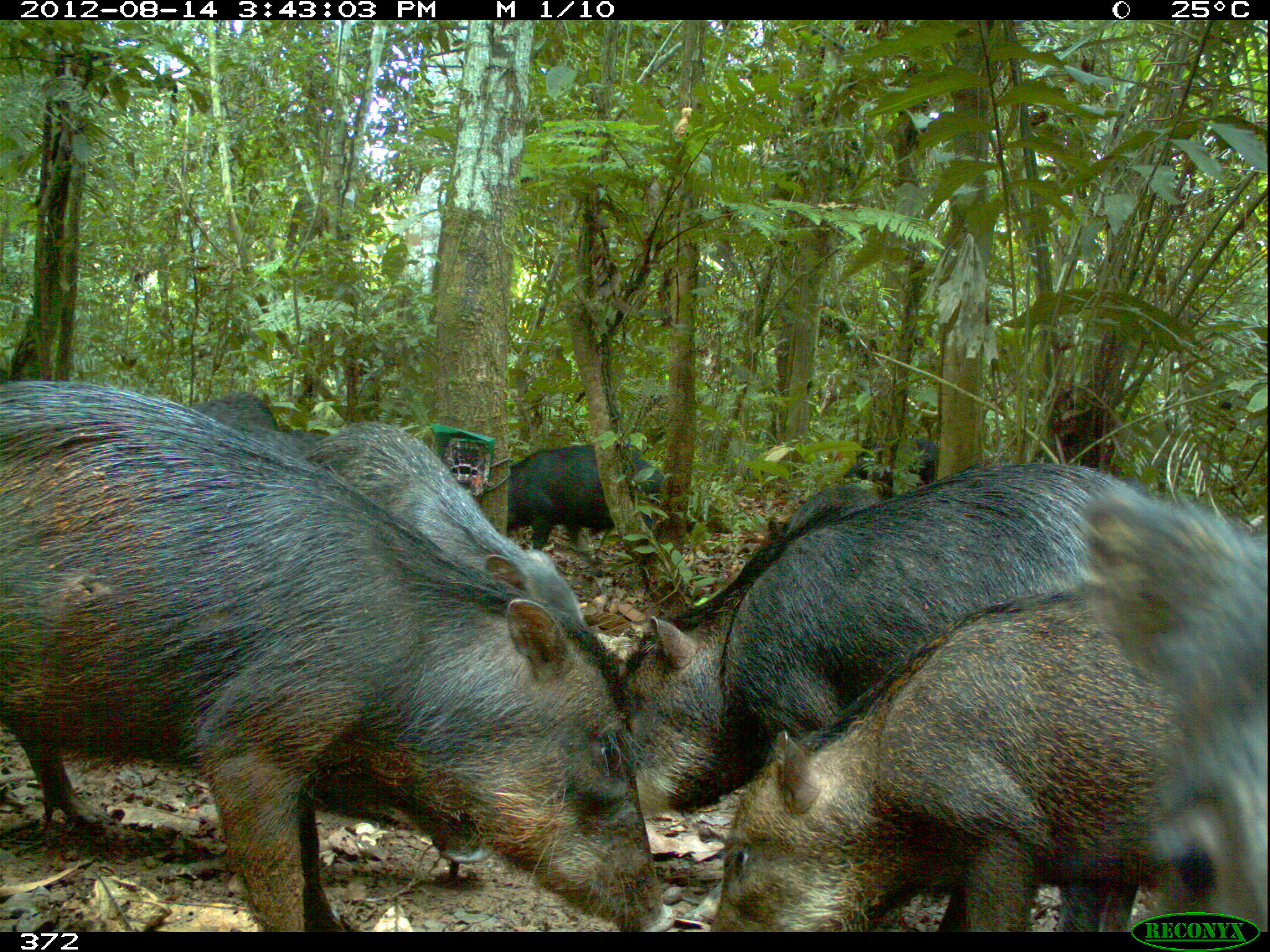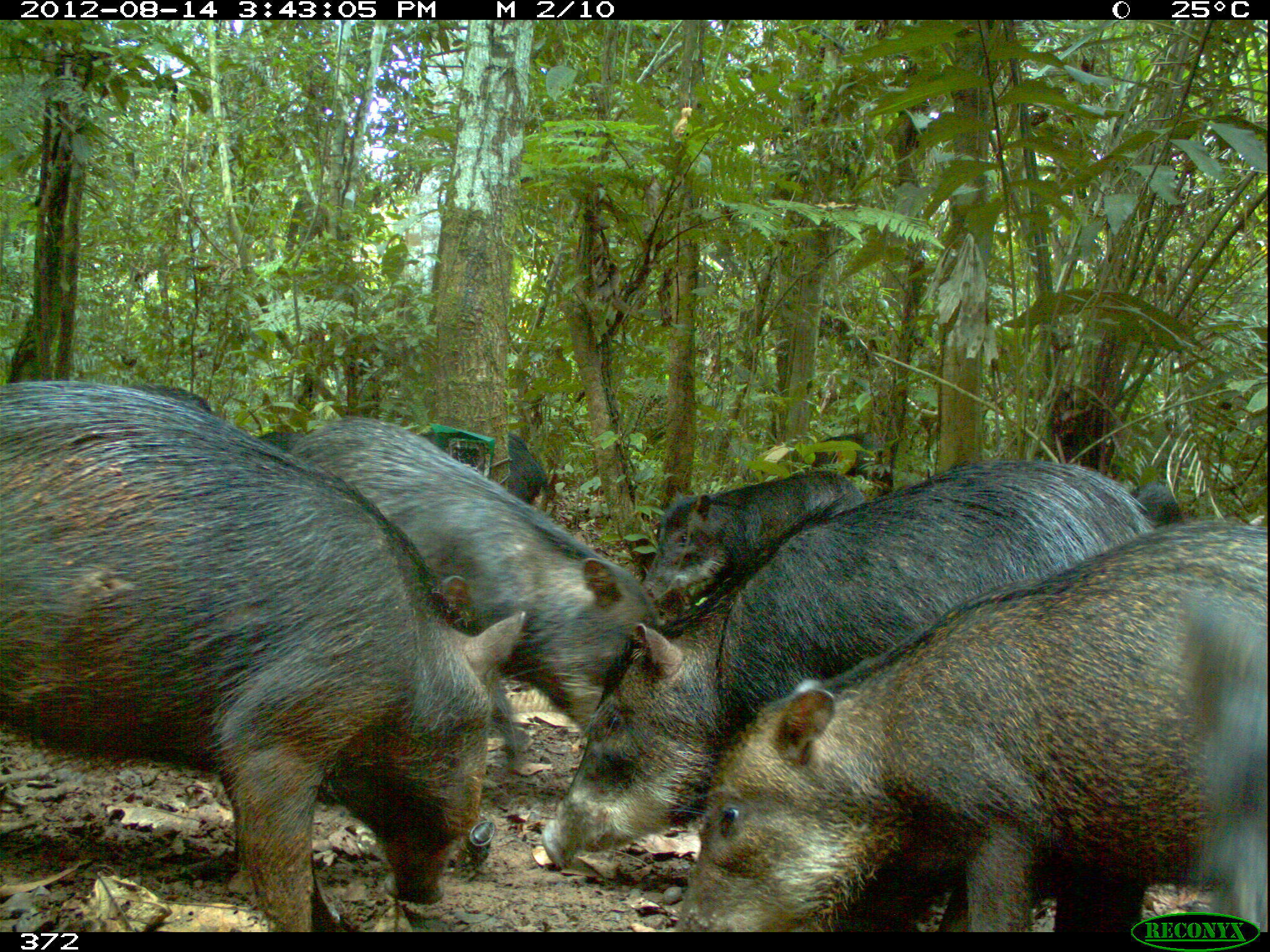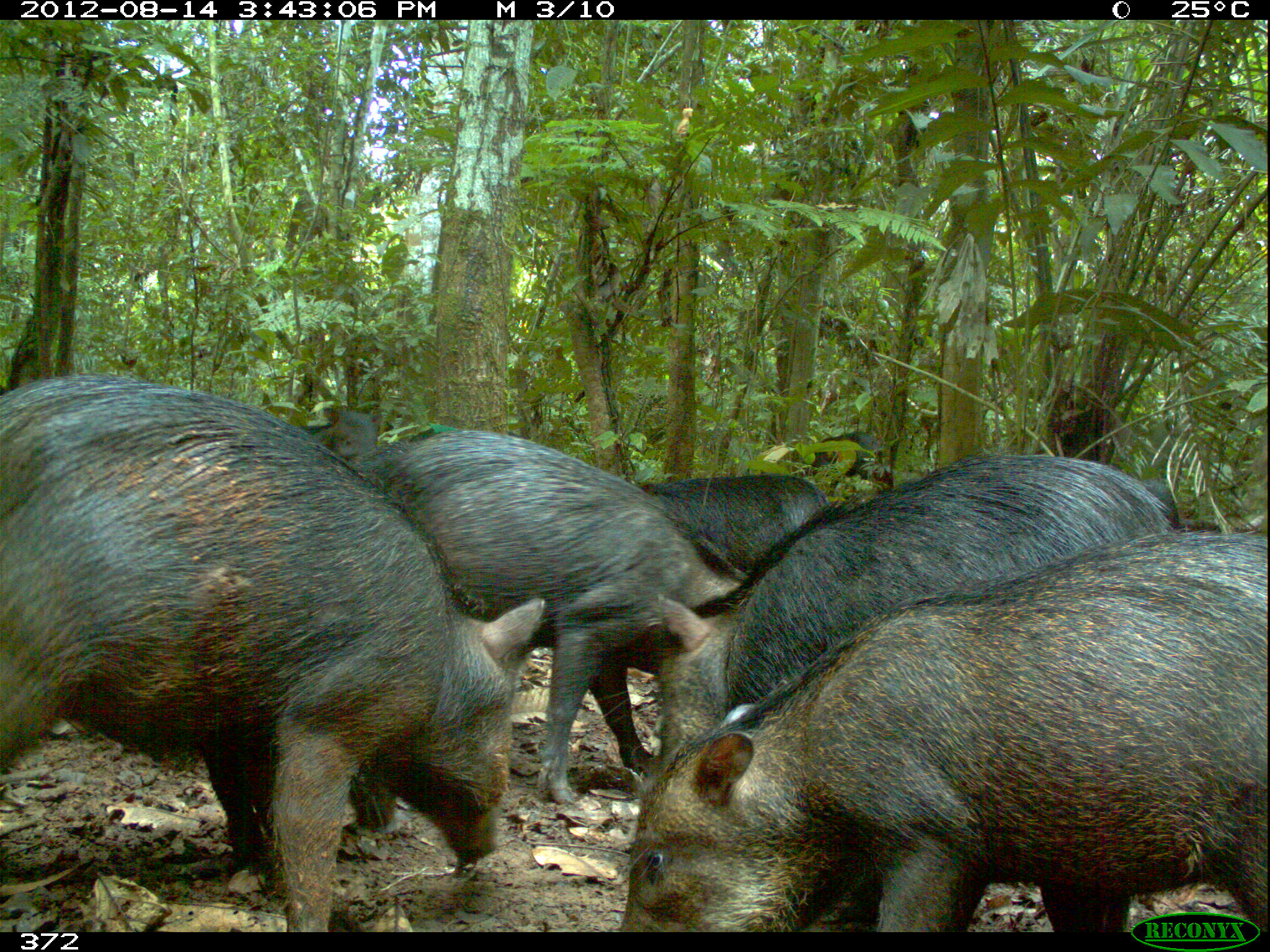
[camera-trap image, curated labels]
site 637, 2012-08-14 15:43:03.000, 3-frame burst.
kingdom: Animalia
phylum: Chordata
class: Mammalia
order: Artiodactyla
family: Tayassuidae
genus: Tayassu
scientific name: Tayassu pecari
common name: white-lipped peccary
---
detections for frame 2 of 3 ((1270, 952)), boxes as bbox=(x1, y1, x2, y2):
tayassu pecari: bbox=(0, 378, 506, 928); bbox=(524, 445, 1173, 860); bbox=(663, 531, 1270, 931); bbox=(290, 417, 668, 720); bbox=(626, 472, 874, 613); bbox=(1179, 588, 1270, 935); bbox=(423, 419, 557, 507); bbox=(804, 427, 892, 489); bbox=(130, 373, 219, 419); bbox=(1130, 478, 1183, 523); bbox=(258, 415, 299, 468)